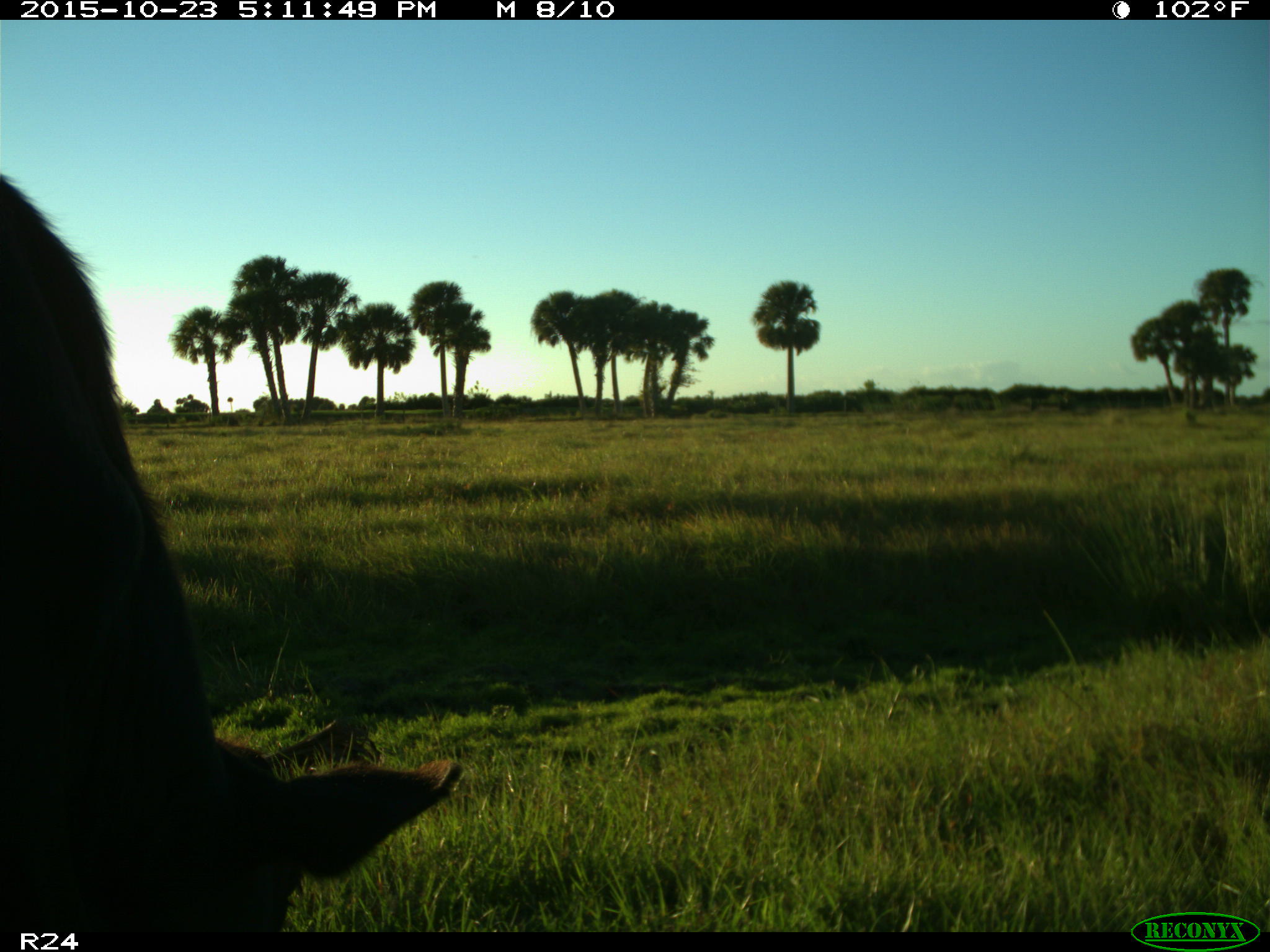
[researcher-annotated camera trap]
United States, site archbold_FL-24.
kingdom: Animalia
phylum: Chordata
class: Mammalia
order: Artiodactyla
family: Bovidae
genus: Bos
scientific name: Bos taurus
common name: domestic cow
Bos taurus (domestic cow).